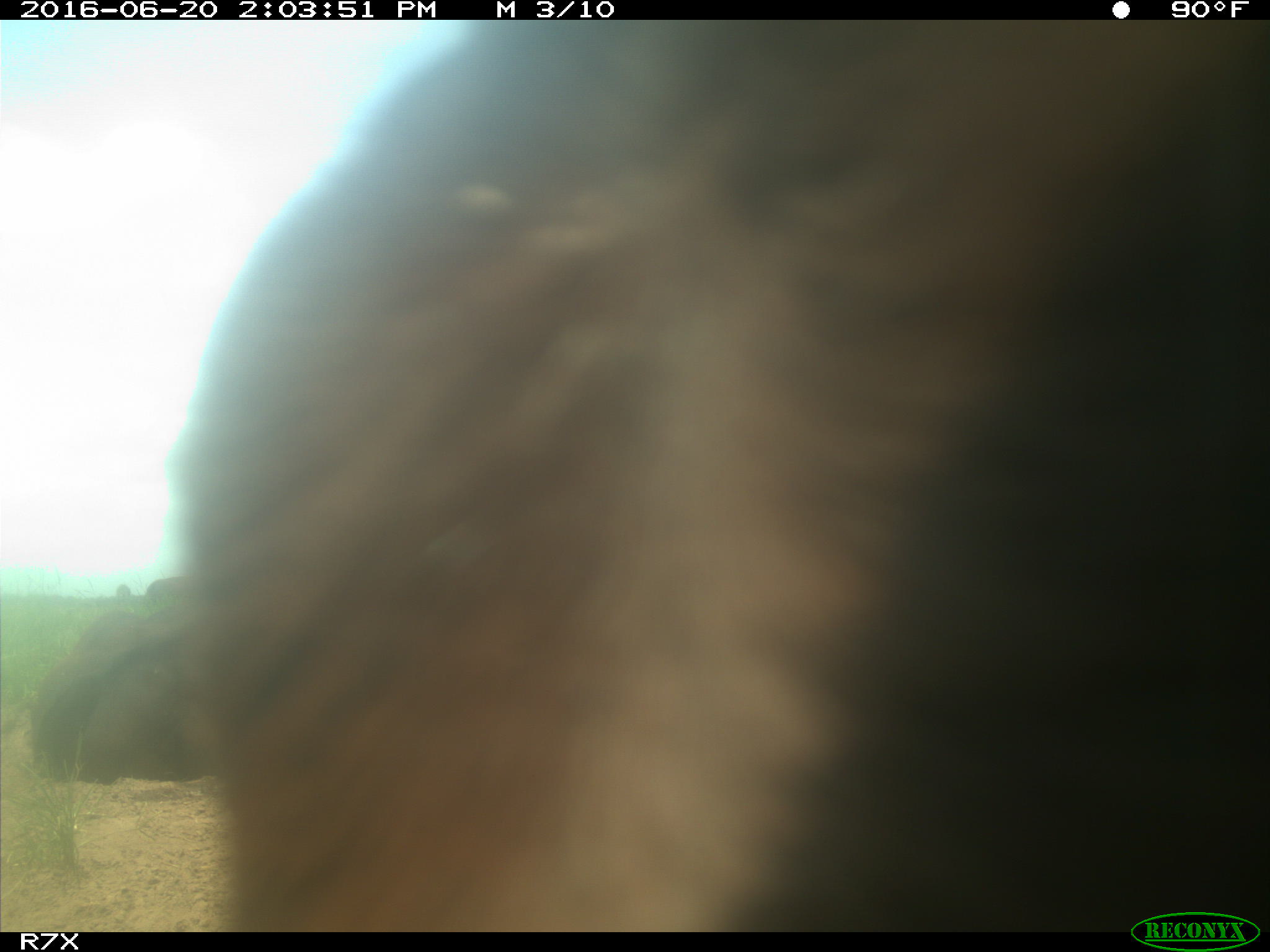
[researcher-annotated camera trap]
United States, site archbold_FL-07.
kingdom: Animalia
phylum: Chordata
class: Mammalia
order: Artiodactyla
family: Bovidae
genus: Bos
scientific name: Bos taurus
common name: domestic cow